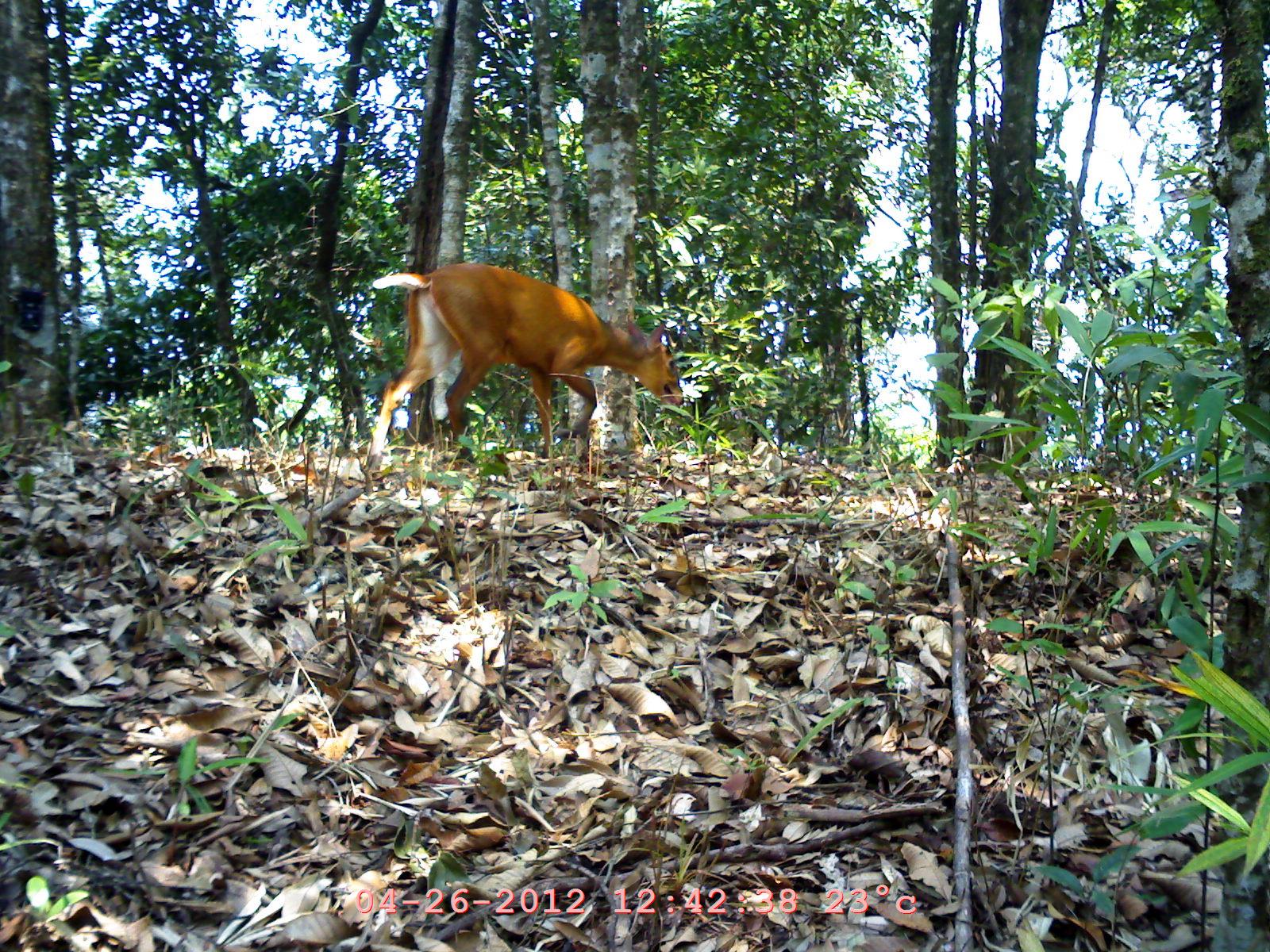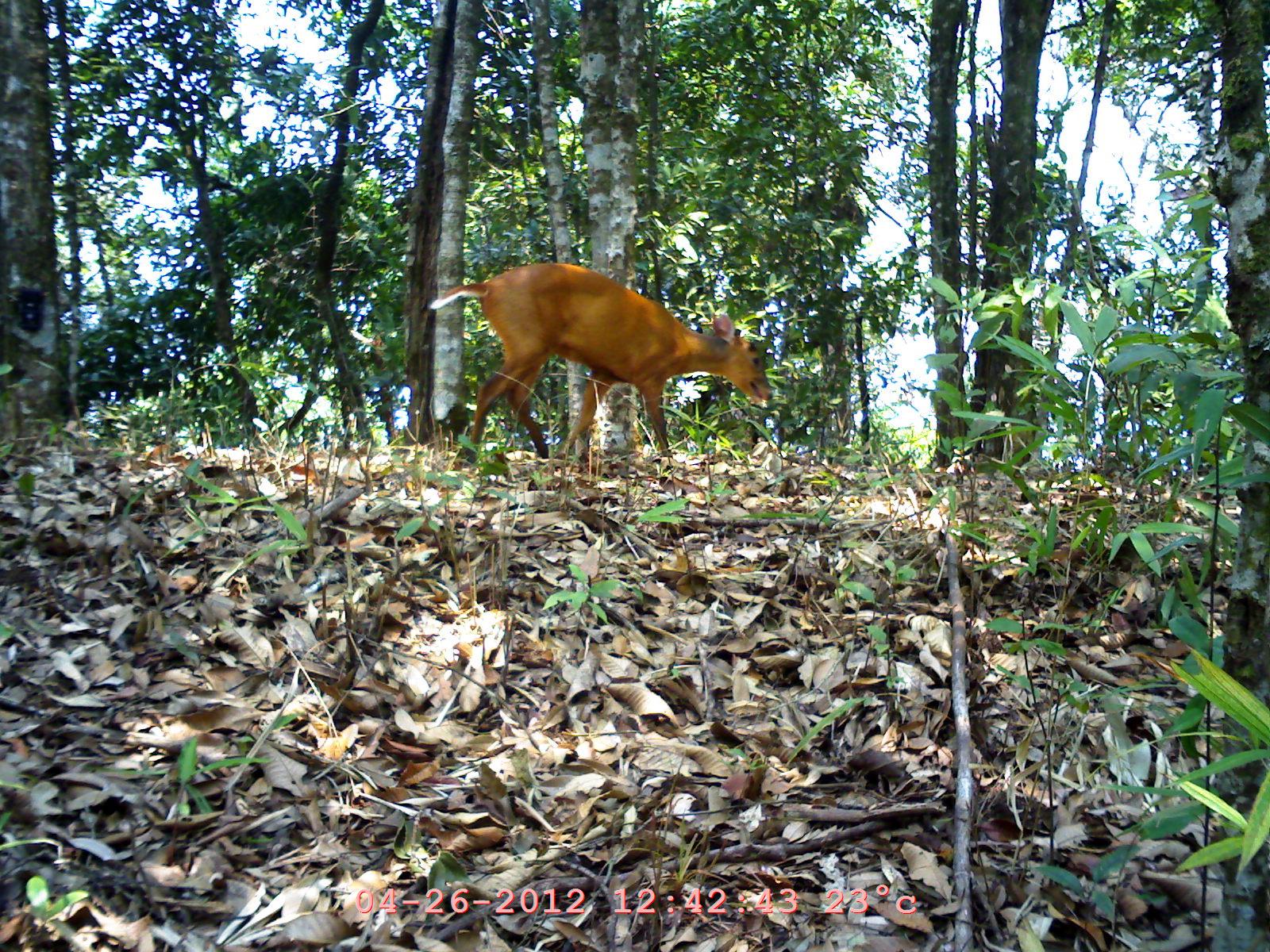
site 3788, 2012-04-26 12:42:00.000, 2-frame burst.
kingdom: Animalia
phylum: Chordata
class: Mammalia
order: Artiodactyla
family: Cervidae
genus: Muntiacus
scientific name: Muntiacus muntjak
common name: southern red muntjac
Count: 1.